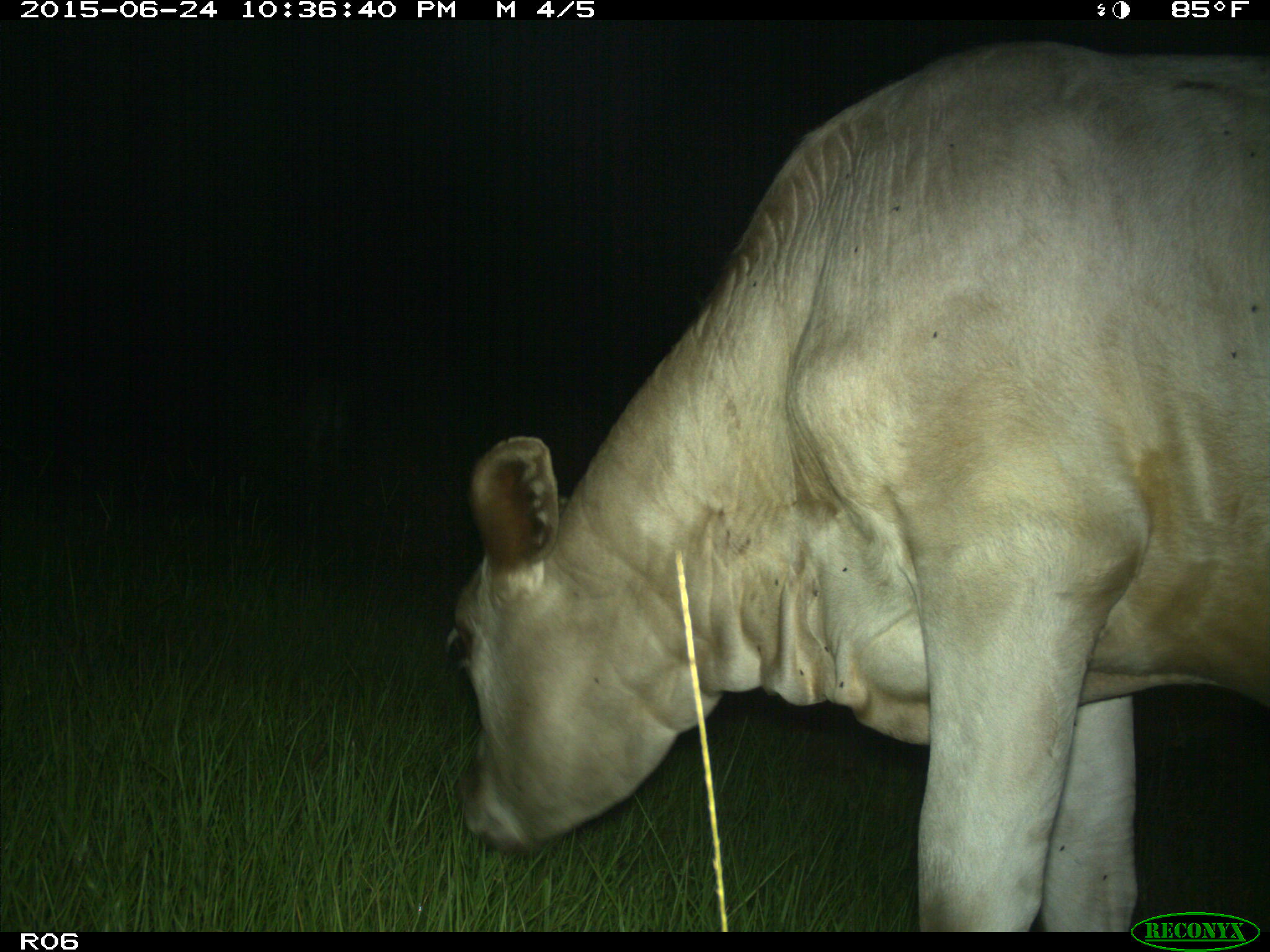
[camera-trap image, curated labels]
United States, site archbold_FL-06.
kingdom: Animalia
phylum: Chordata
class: Mammalia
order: Artiodactyla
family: Bovidae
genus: Bos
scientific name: Bos taurus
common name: domestic cow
Bos taurus (domestic cow).